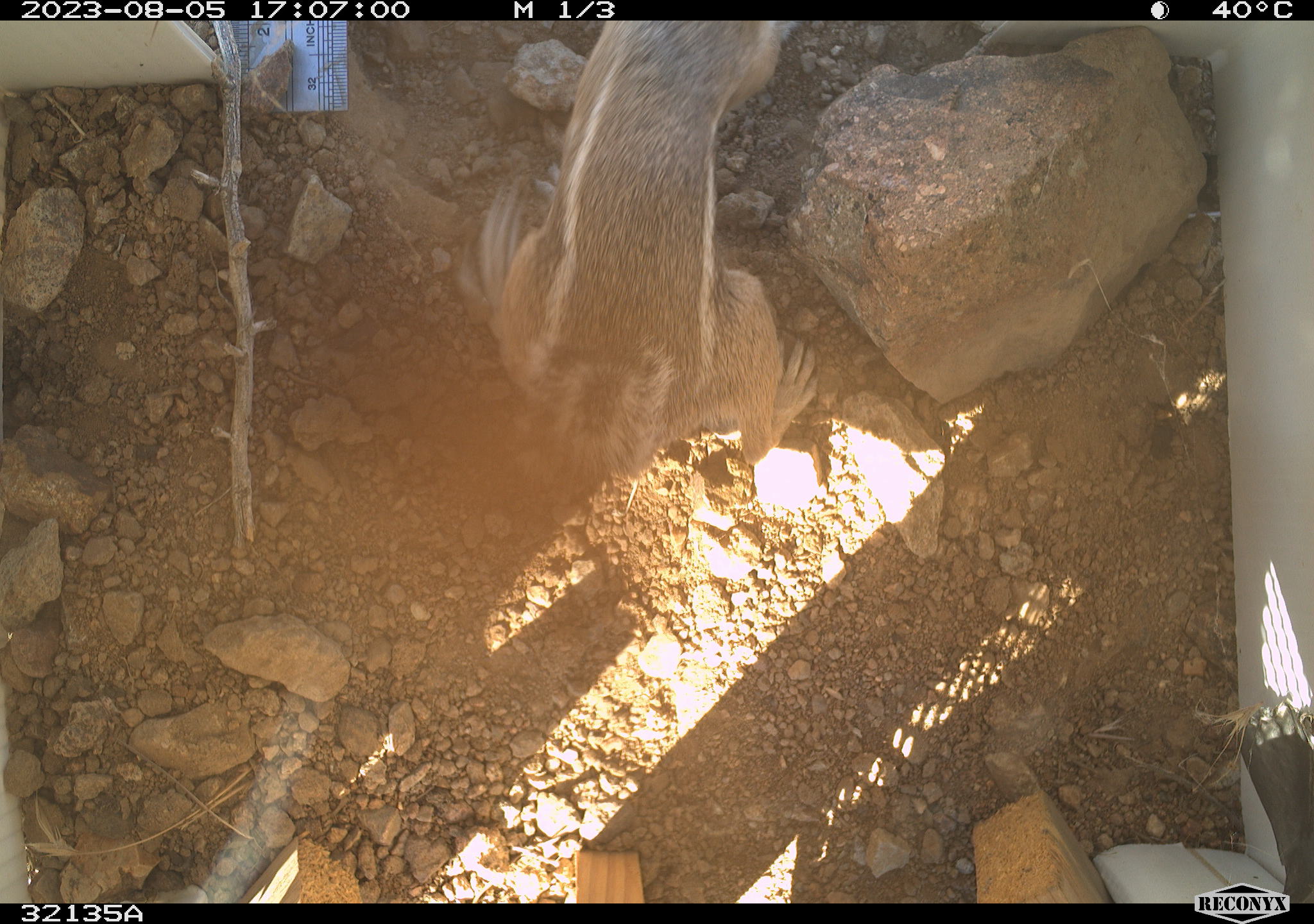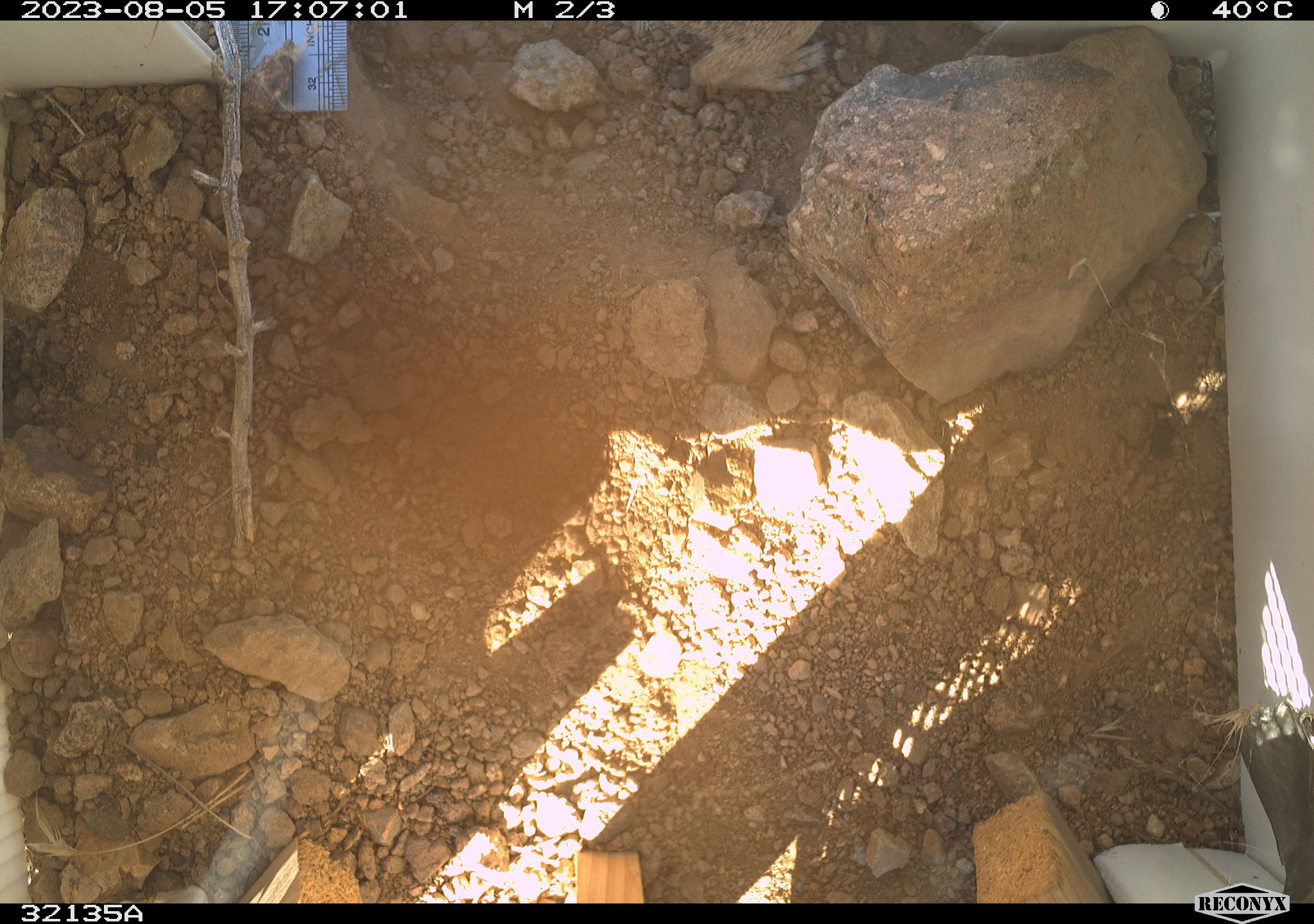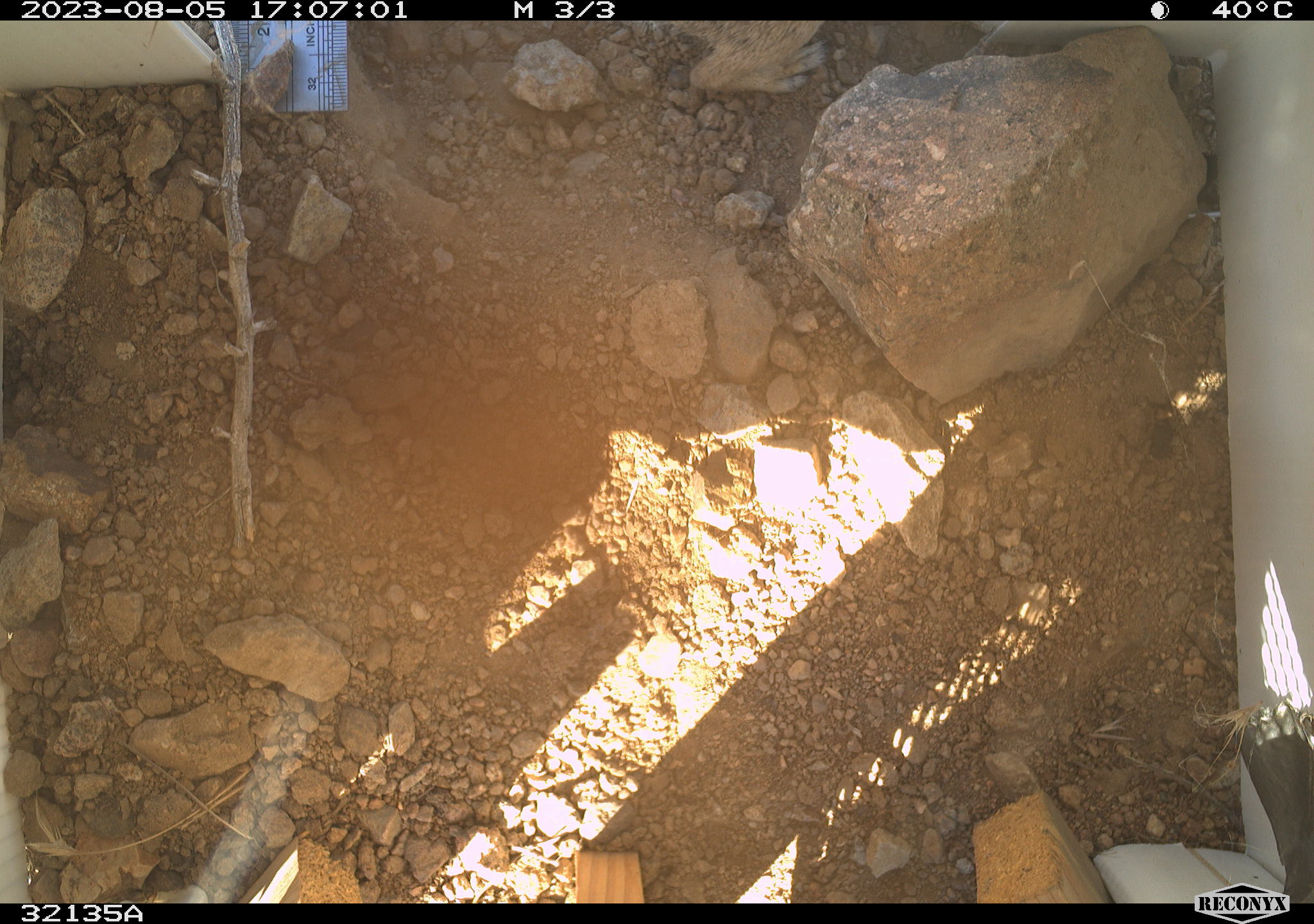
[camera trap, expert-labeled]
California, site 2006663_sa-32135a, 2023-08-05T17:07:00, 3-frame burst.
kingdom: Animalia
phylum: Chordata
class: Mammalia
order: Rodentia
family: Sciuridae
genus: Ammospermophilus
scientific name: Ammospermophilus leucurus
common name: white-tailed antelope squirrel